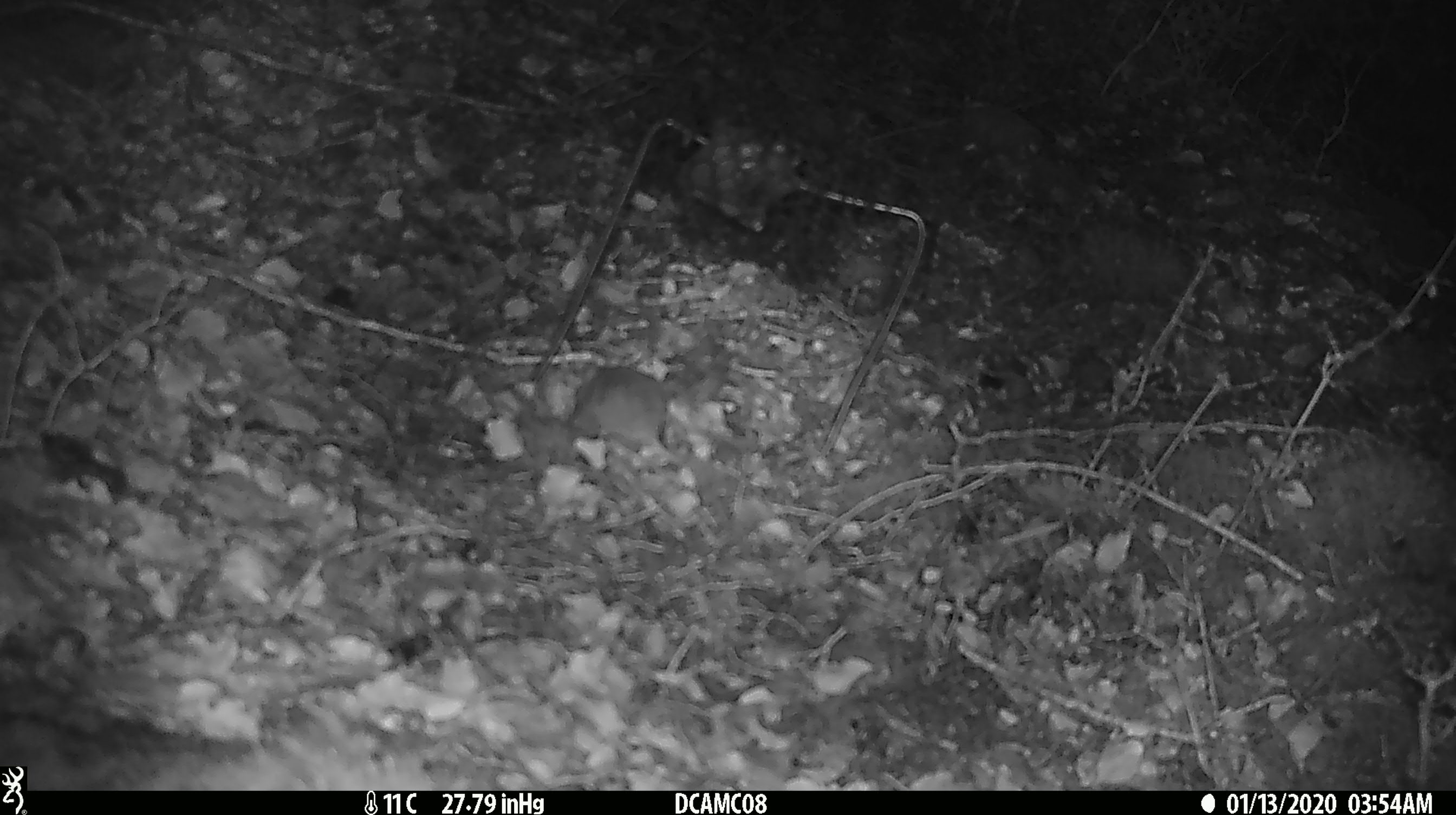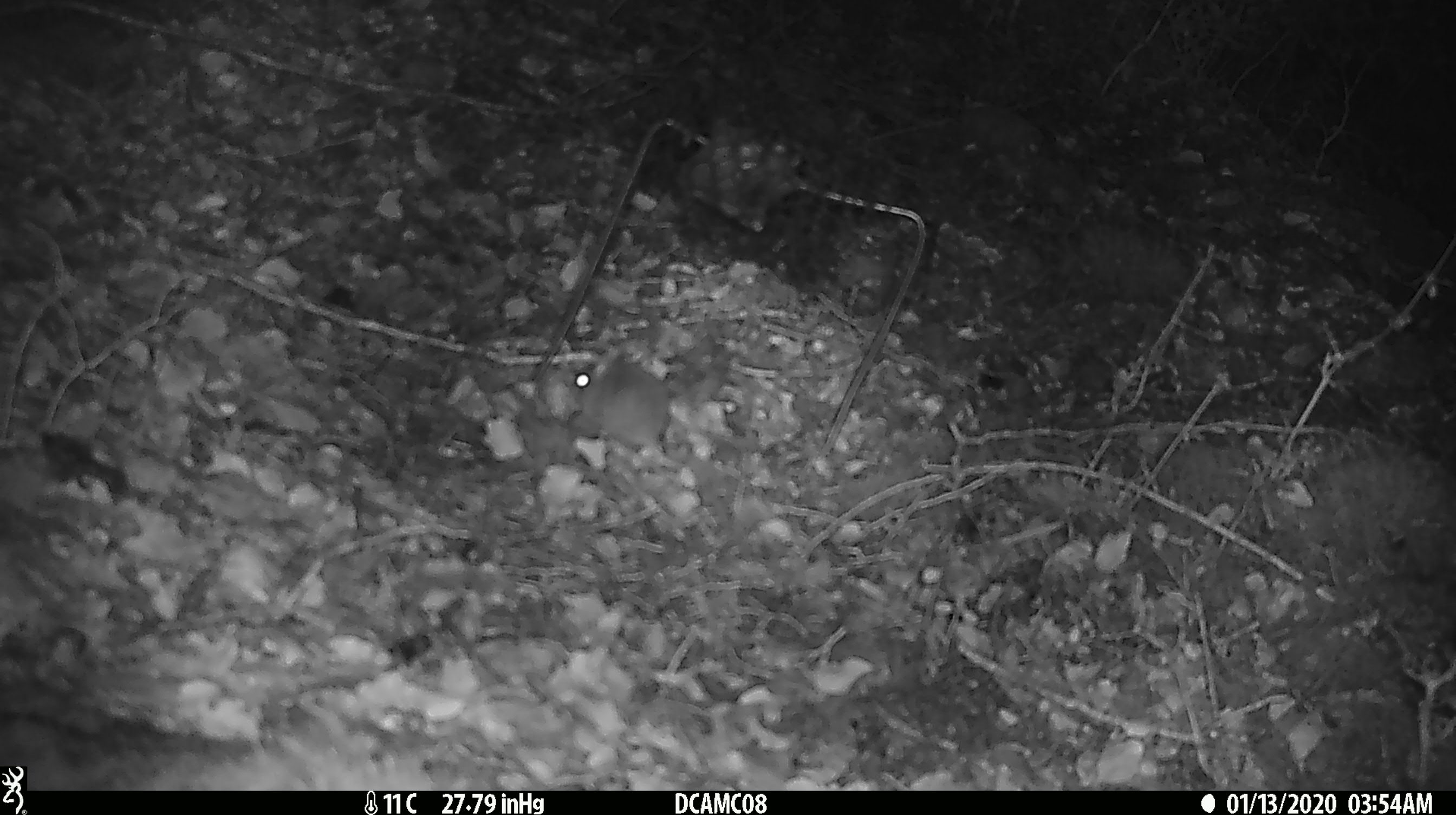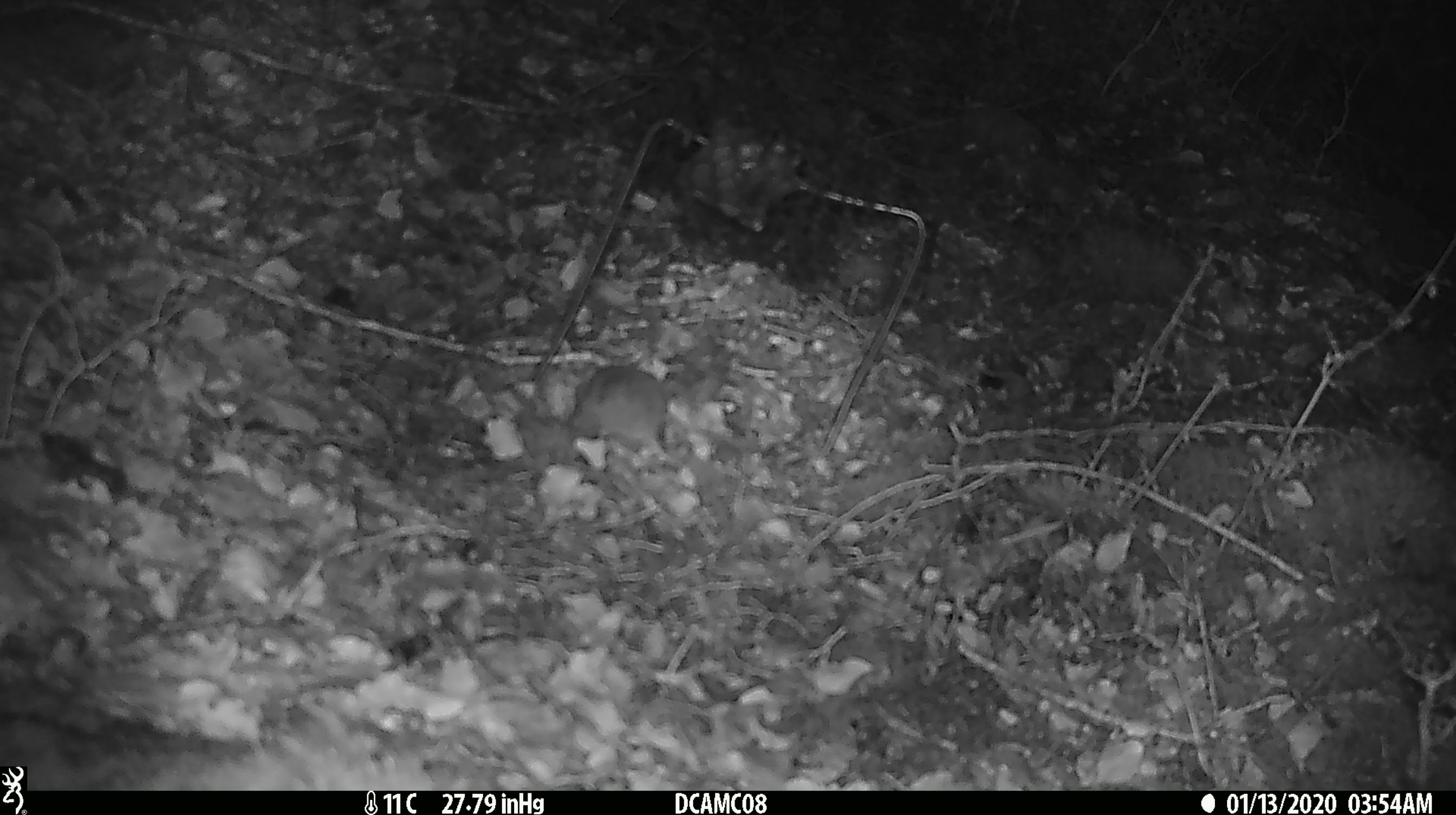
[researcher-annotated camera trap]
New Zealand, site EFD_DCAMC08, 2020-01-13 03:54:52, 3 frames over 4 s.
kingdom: Animalia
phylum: Chordata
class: Mammalia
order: Rodentia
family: Muridae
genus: Mus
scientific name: Mus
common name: mouse